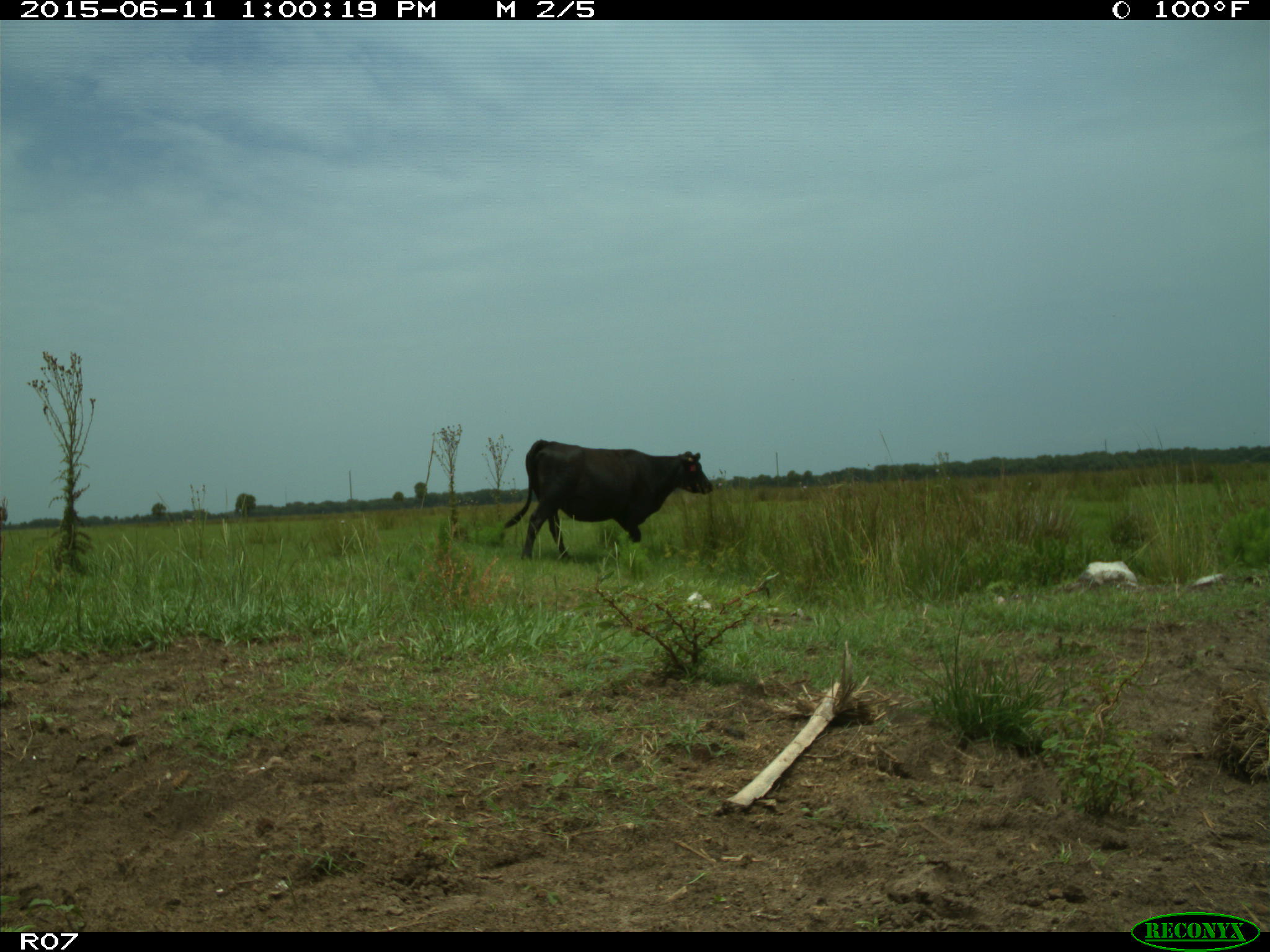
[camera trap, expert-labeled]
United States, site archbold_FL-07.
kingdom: Animalia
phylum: Chordata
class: Mammalia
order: Artiodactyla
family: Bovidae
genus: Bos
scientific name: Bos taurus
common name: domestic cow